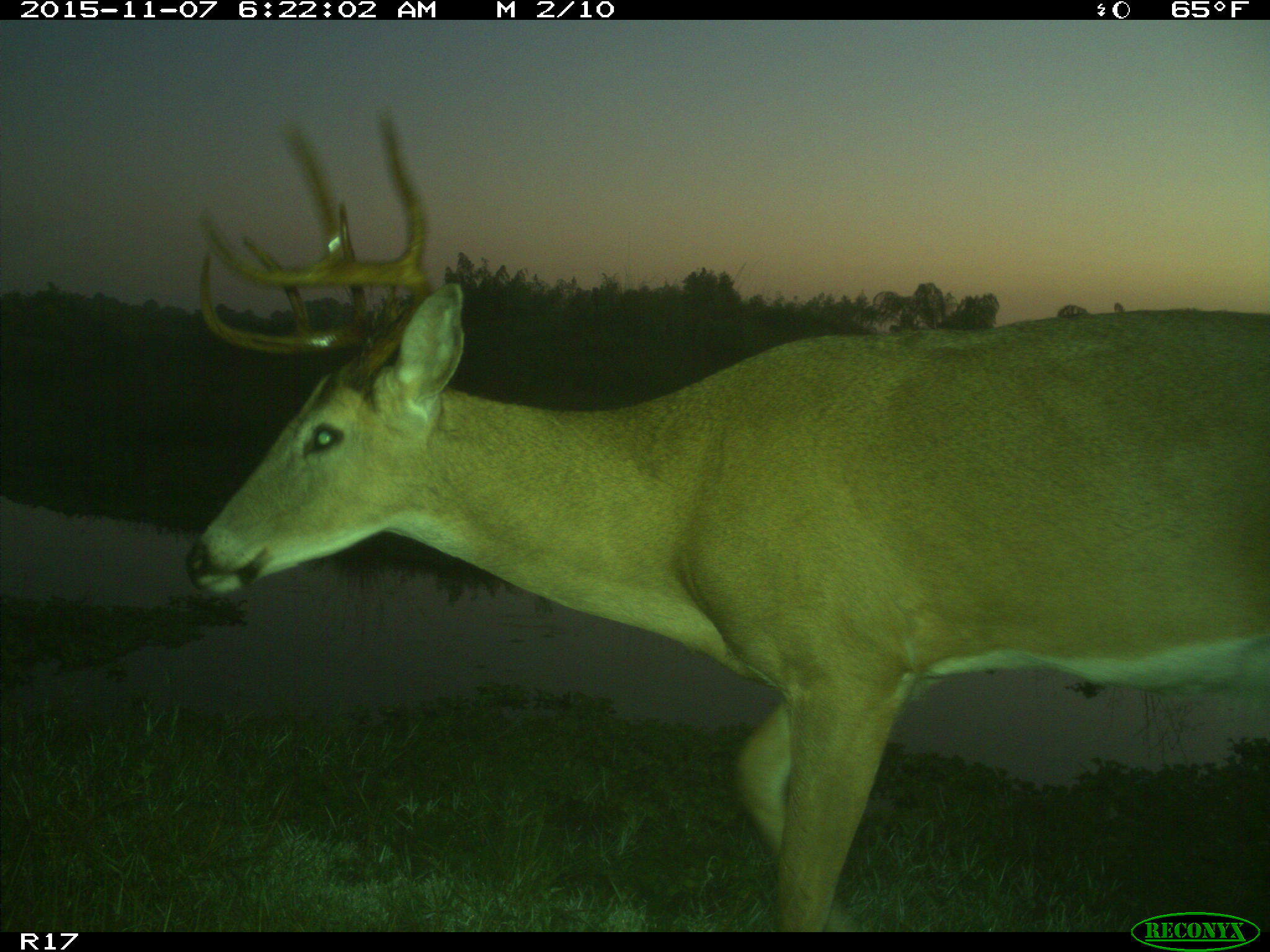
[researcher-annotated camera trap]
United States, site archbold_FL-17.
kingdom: Animalia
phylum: Chordata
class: Mammalia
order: Artiodactyla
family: Cervidae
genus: Odocoileus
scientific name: Odocoileus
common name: deer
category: unidentified deer